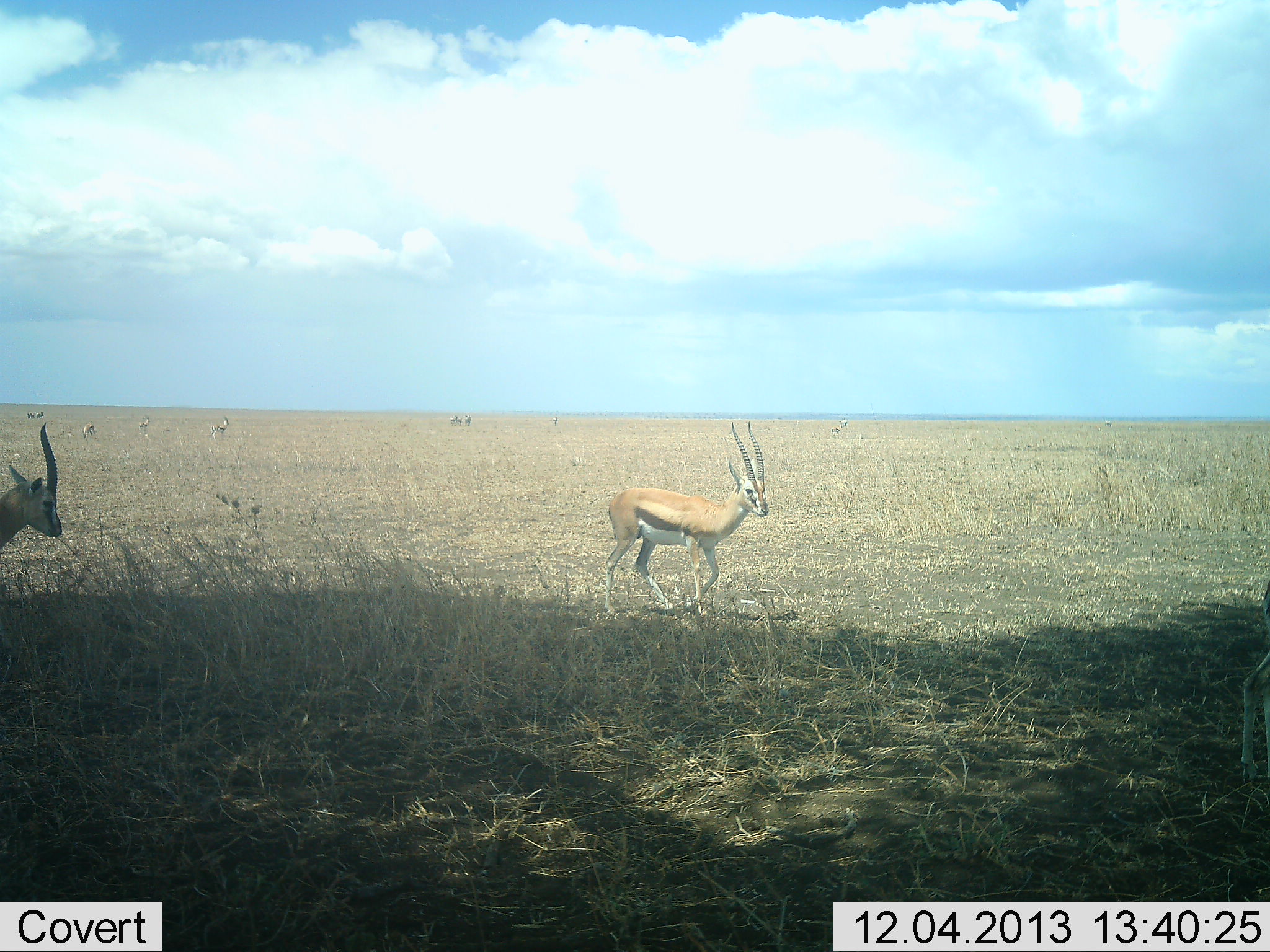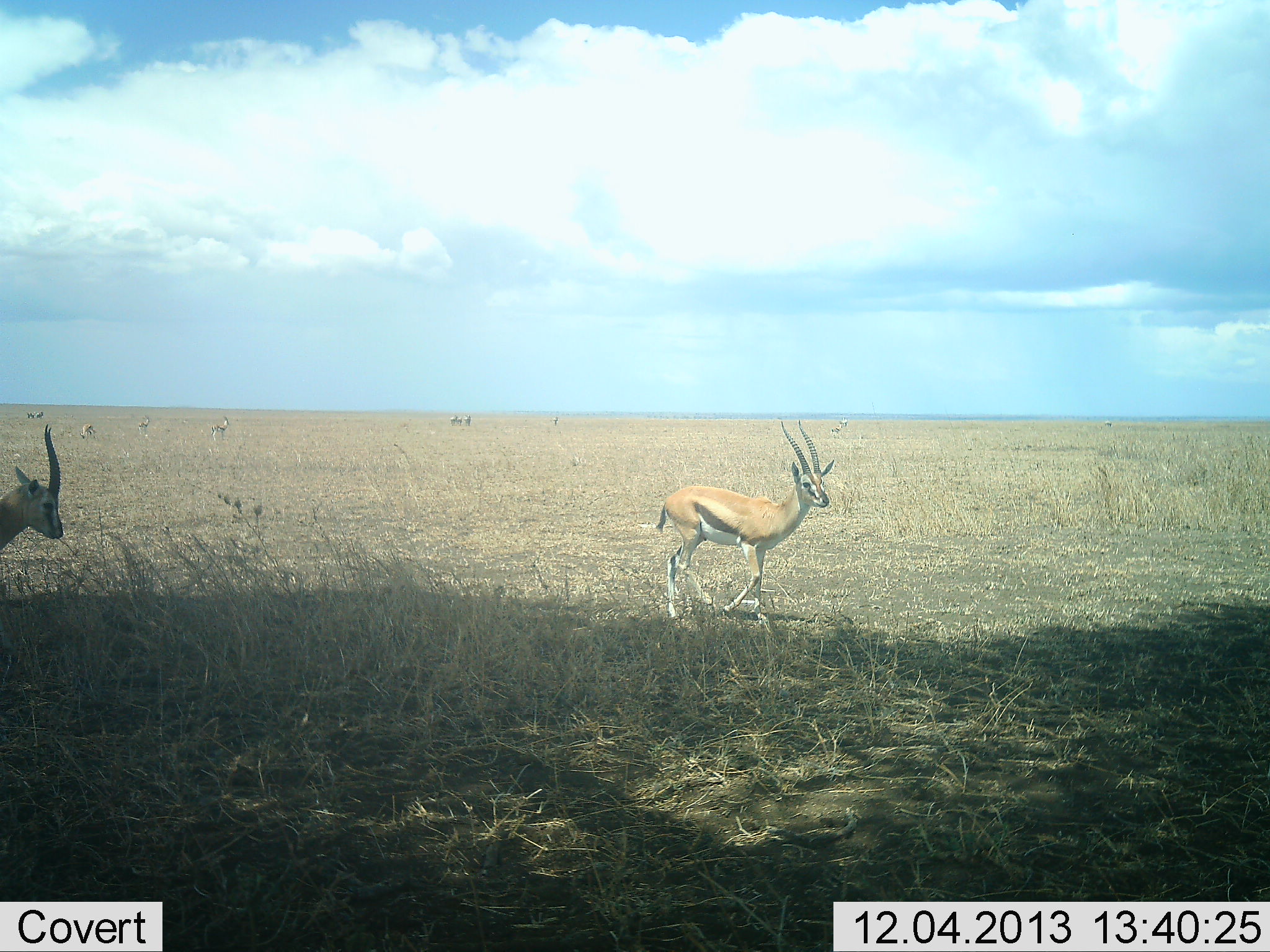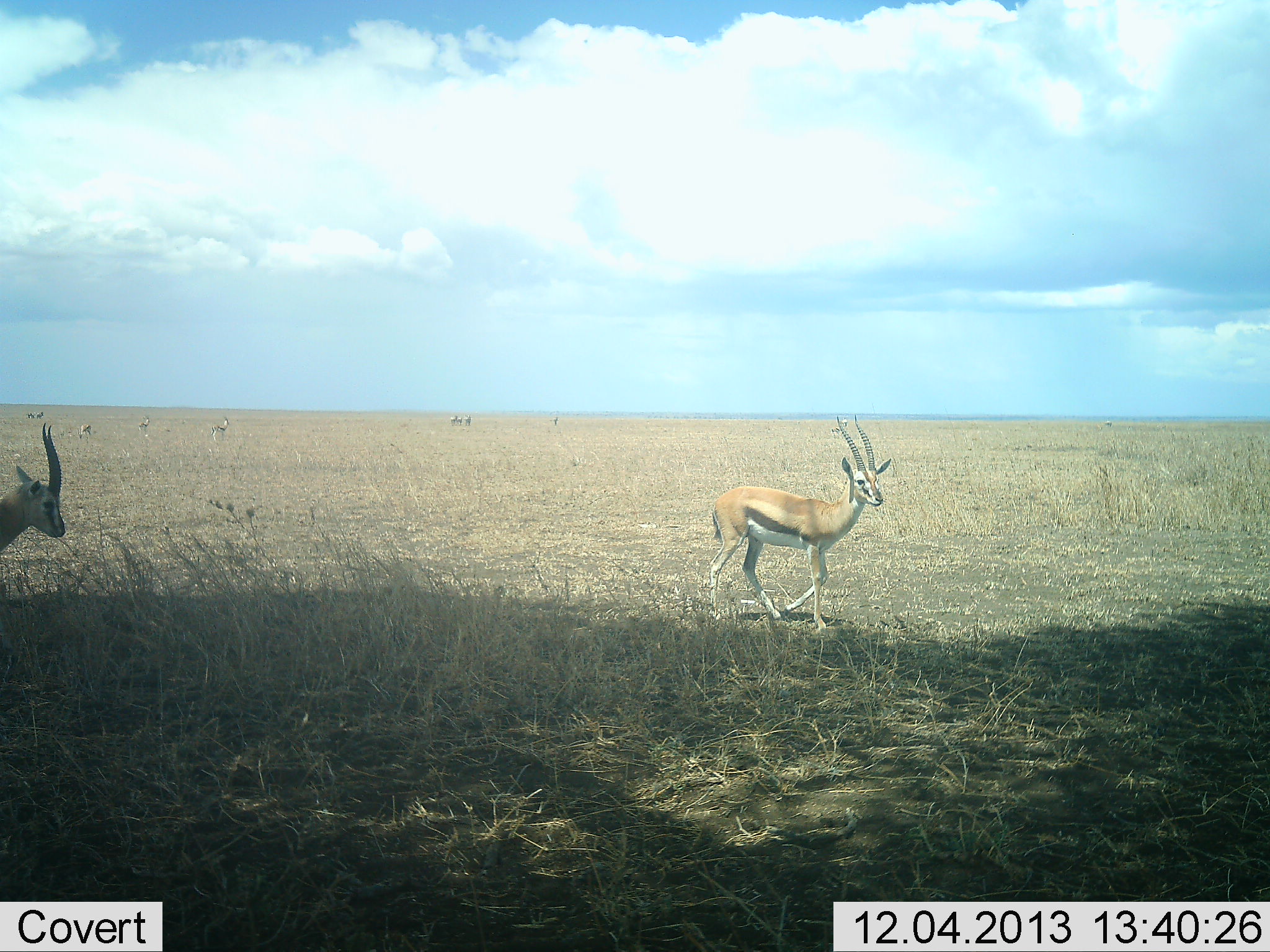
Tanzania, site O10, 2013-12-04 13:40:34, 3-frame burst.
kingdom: Animalia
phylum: Chordata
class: Mammalia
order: Artiodactyla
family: Bovidae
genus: Eudorcas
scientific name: Eudorcas thomsonii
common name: thomson's gazelle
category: gazellethomsons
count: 8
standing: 100%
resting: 20%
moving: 80%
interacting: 10%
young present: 0%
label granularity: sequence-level